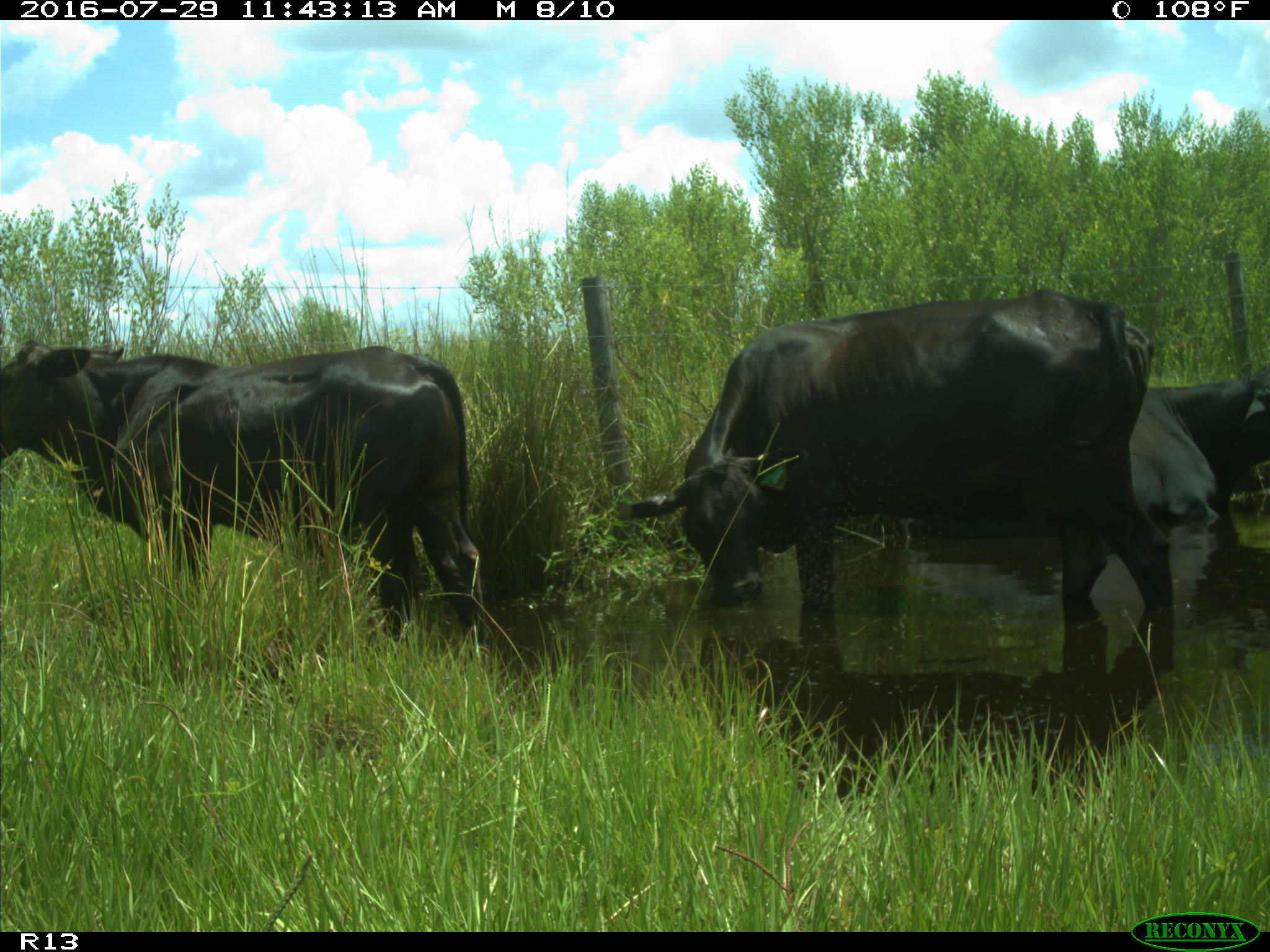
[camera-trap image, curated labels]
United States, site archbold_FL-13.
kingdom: Animalia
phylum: Chordata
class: Mammalia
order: Artiodactyla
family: Bovidae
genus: Bos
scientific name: Bos taurus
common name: domestic cow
Bos taurus (domestic cow).